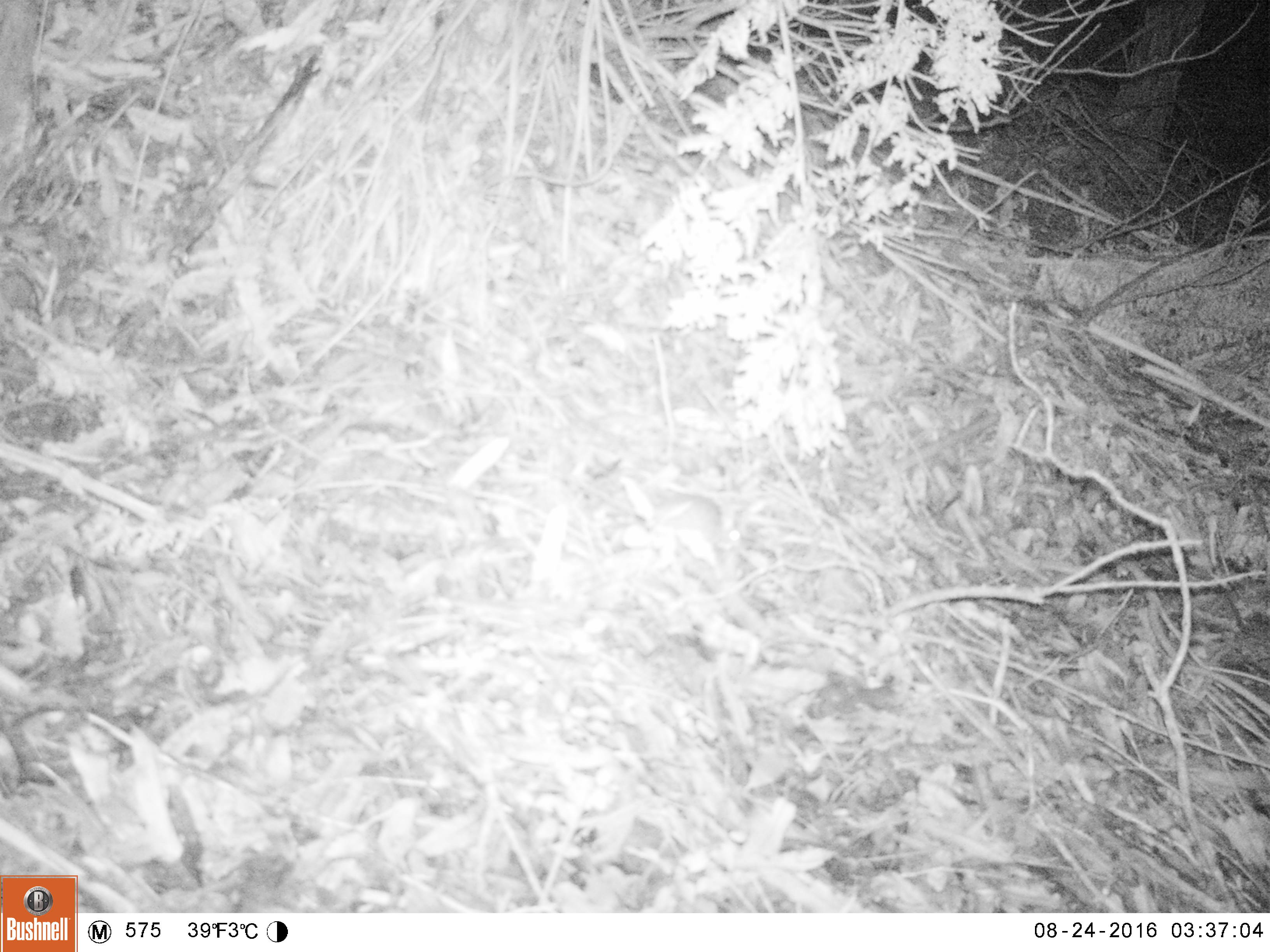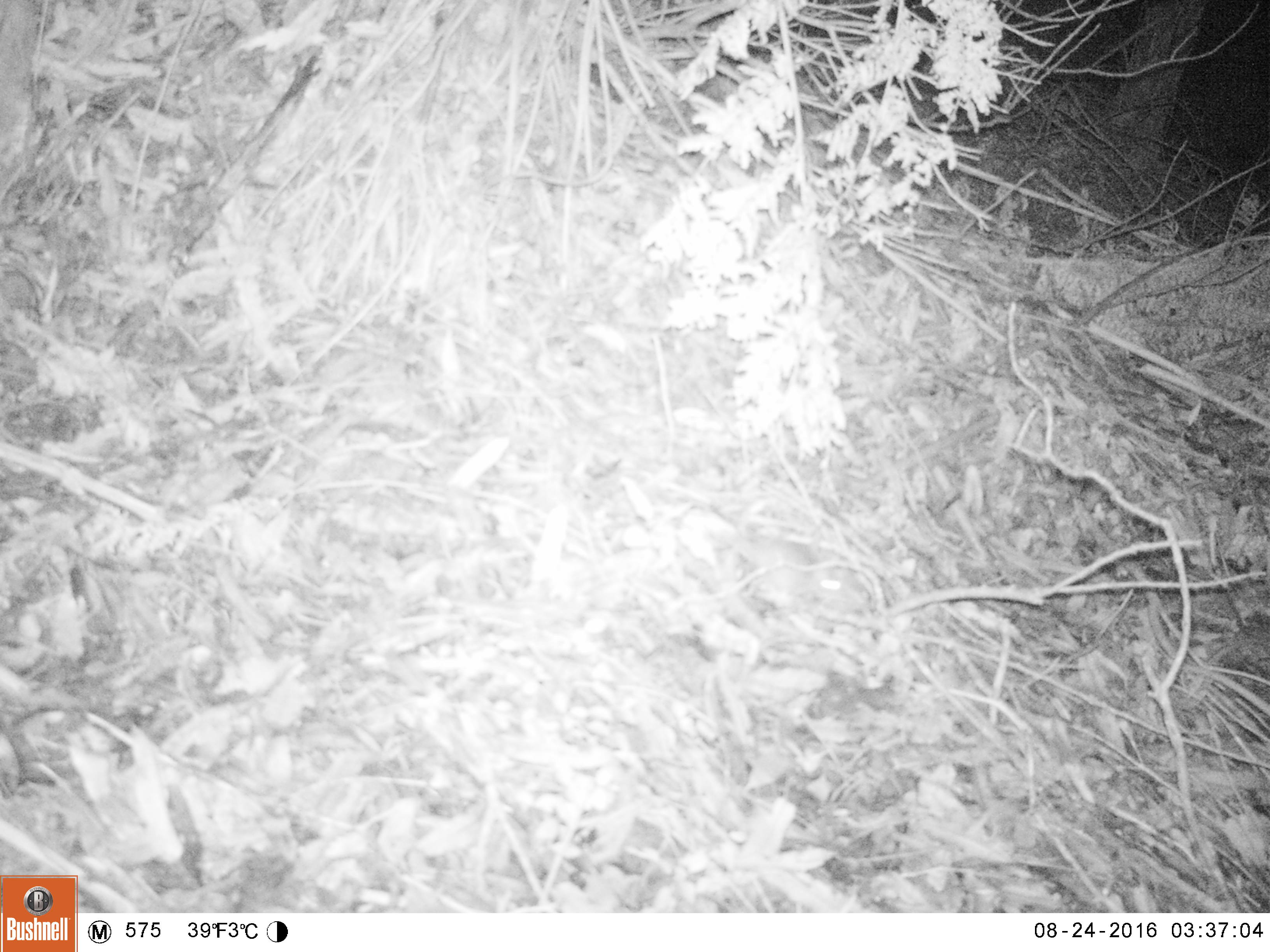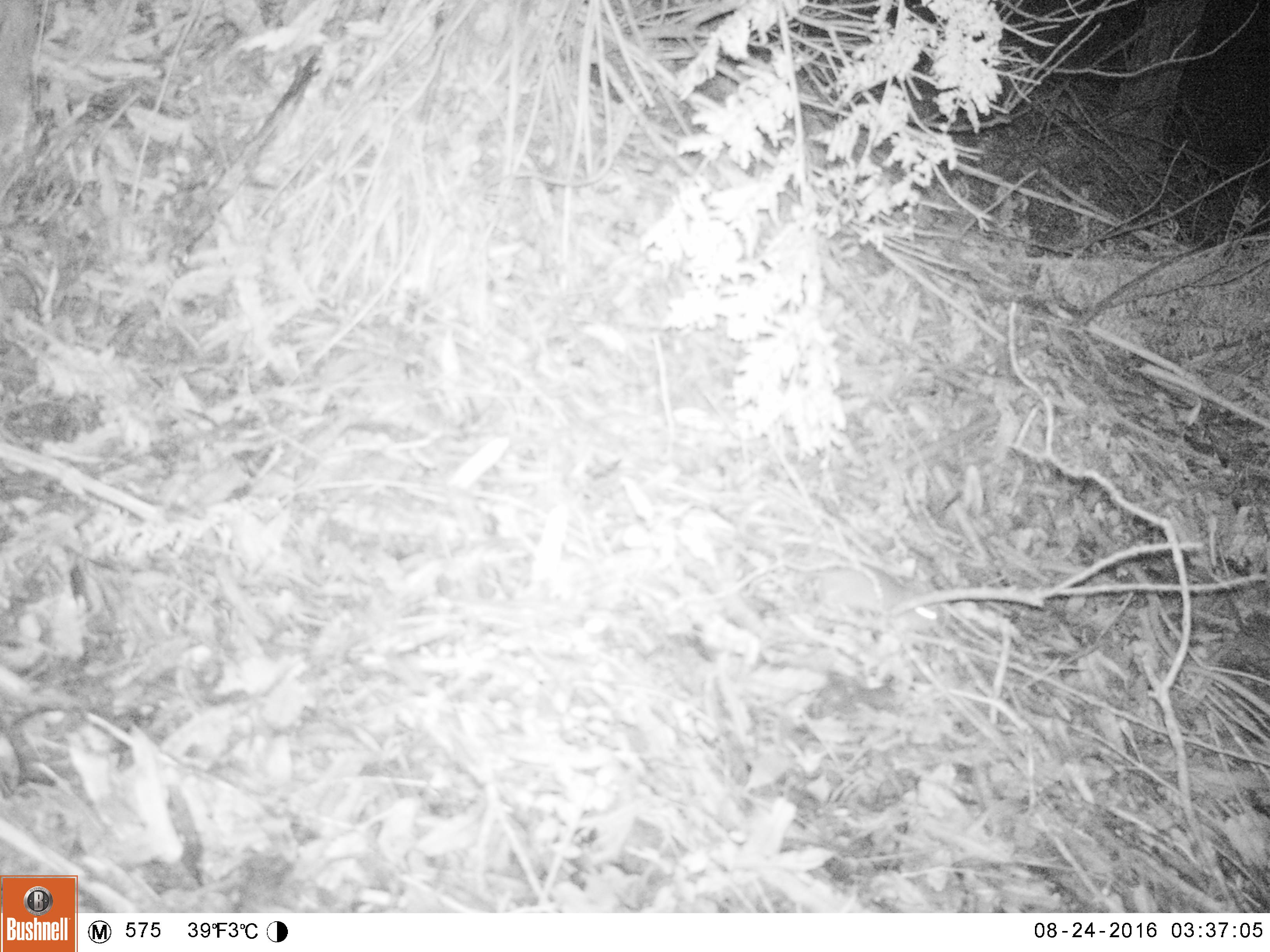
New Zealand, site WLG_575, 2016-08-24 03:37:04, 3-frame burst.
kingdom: Animalia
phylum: Chordata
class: Mammalia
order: Rodentia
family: Muridae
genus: Rattus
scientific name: Rattus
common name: rat